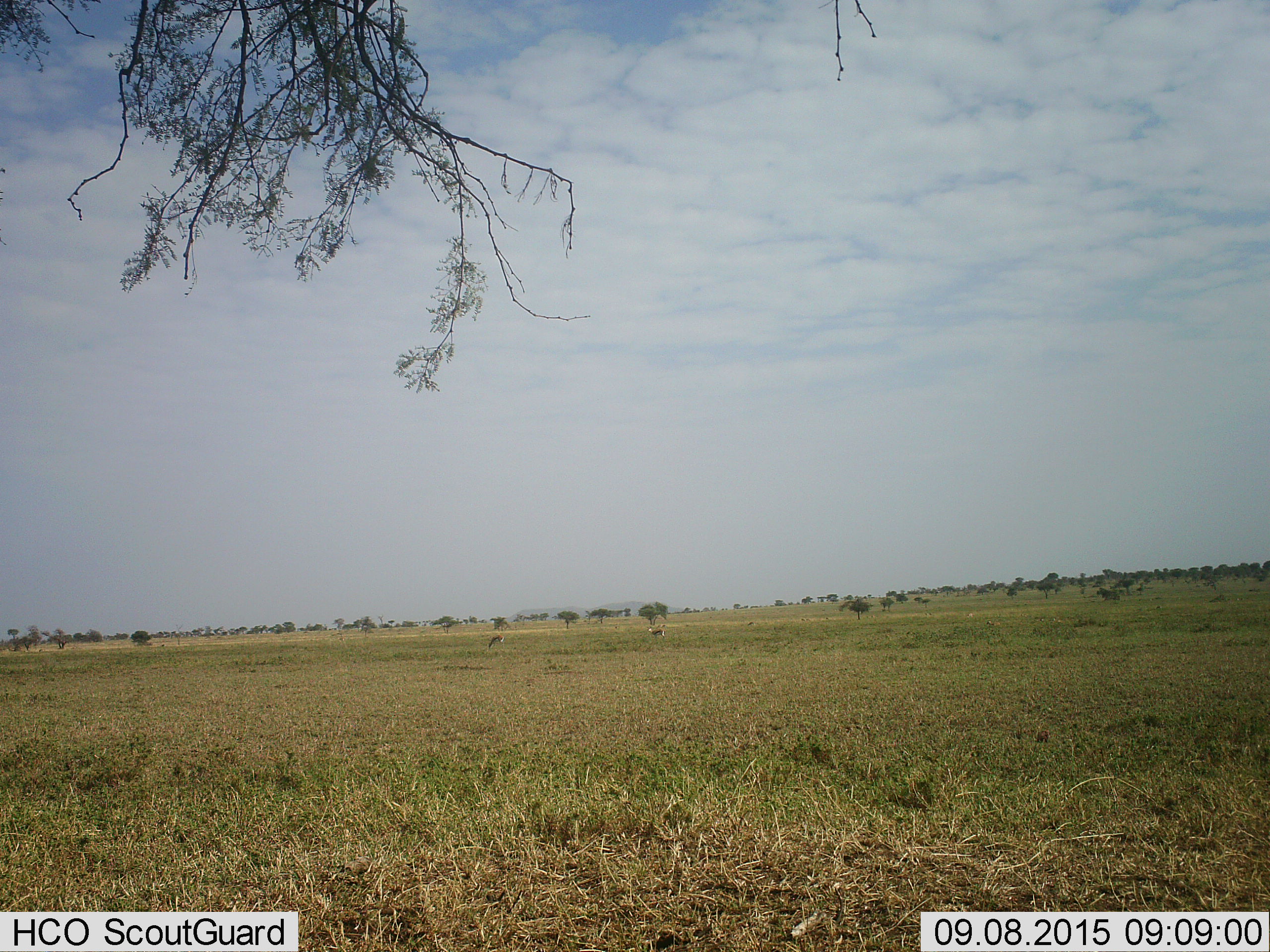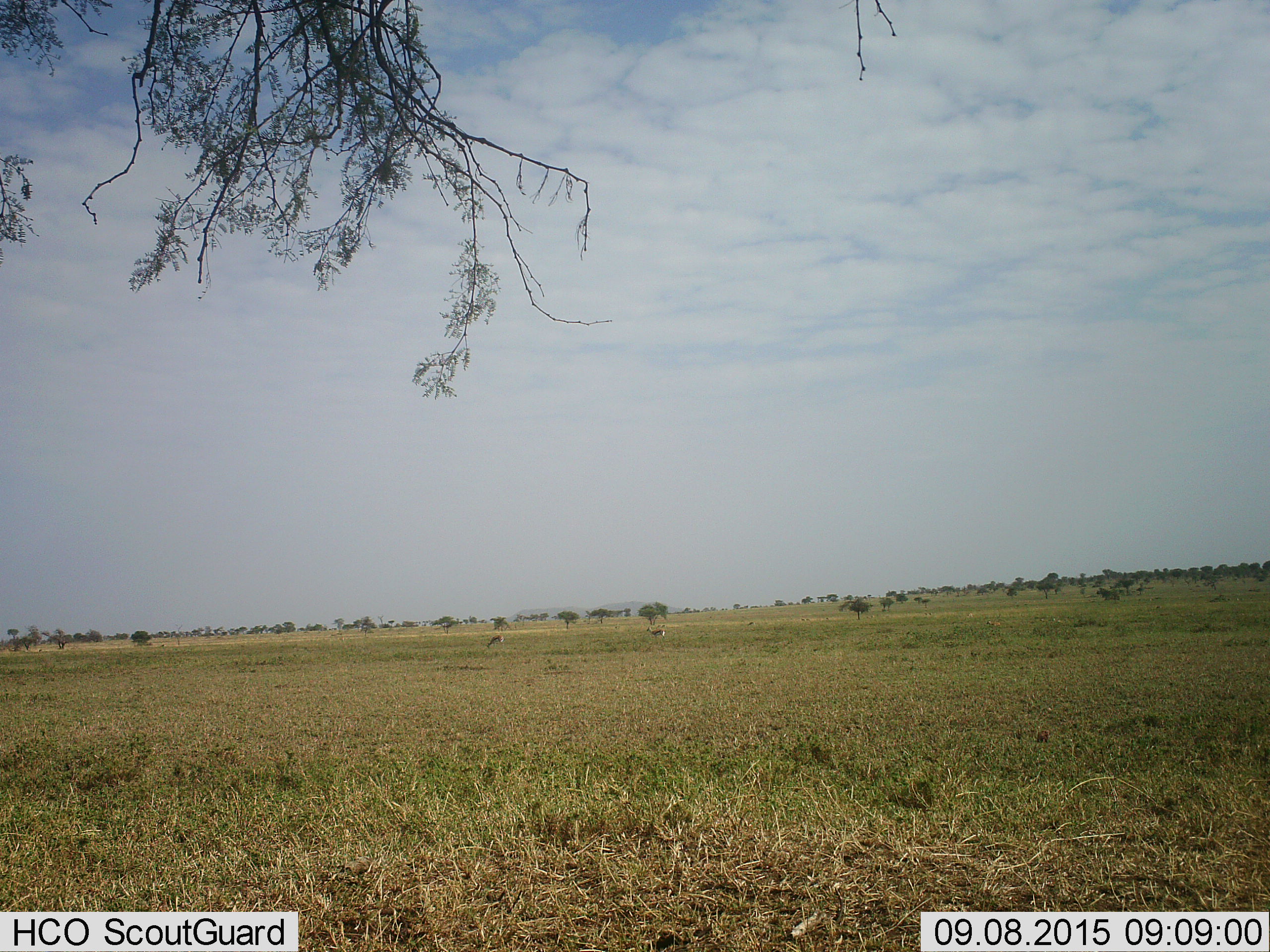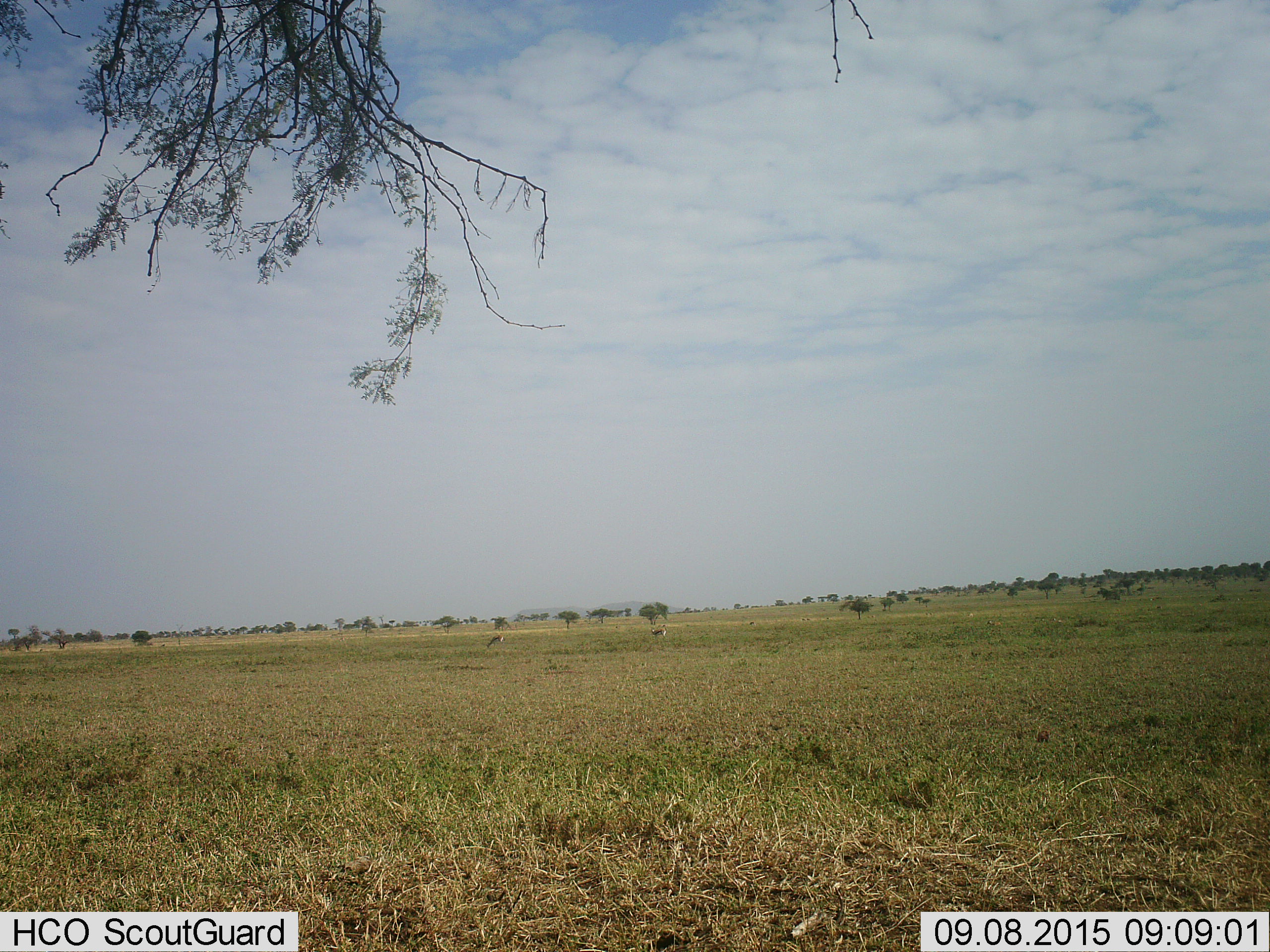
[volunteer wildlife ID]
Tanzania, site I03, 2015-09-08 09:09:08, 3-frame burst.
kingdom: Animalia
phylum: Chordata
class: Mammalia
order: Artiodactyla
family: Bovidae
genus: Eudorcas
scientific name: Eudorcas thomsonii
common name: thomson's gazelle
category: gazellethomsons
Gazellethomsons (thomson's gazelle) (Eudorcas thomsonii), count 2. Behavior (volunteer vote fractions): standing 80%, resting 0%, moving 0%, interacting 0%. Young present (vote fraction): 0%. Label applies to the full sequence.